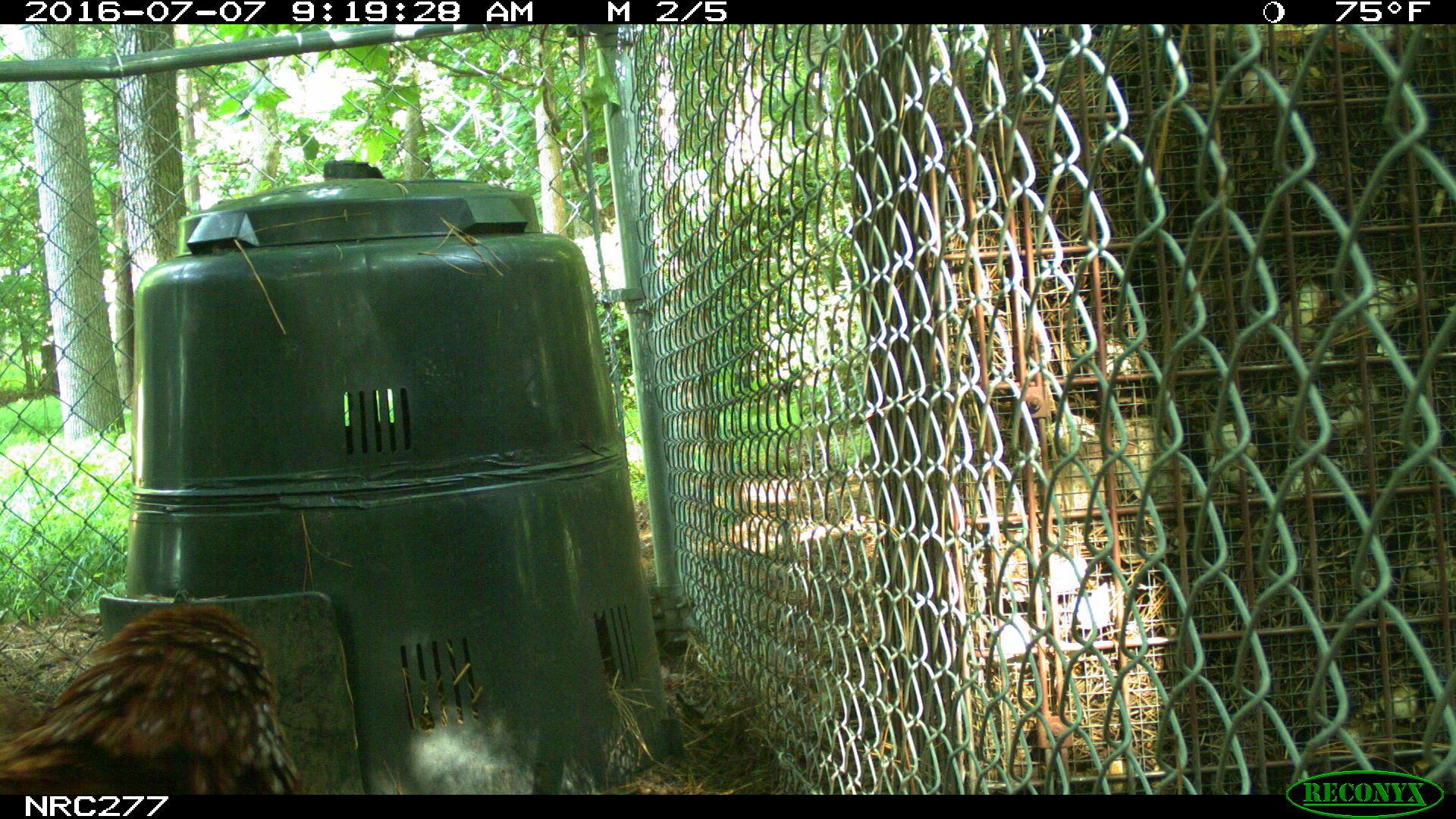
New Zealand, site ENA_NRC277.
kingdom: Animalia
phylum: Chordata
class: Aves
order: Galliformes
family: Phasianidae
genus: Gallus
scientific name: Gallus gallus domesticus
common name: chicken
Chicken (Gallus gallus domesticus).